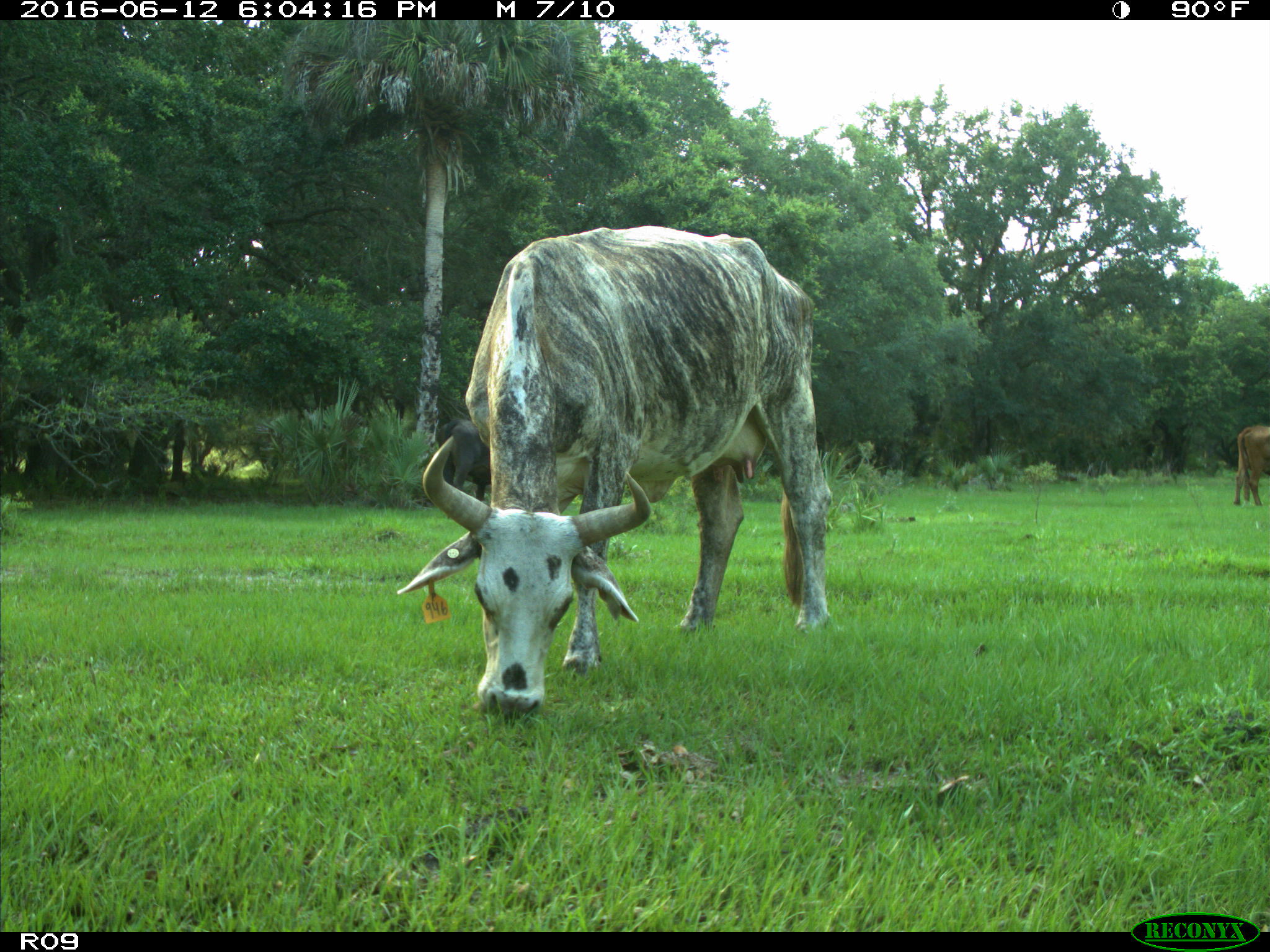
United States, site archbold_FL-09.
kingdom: Animalia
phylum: Chordata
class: Mammalia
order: Artiodactyla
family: Bovidae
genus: Bos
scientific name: Bos taurus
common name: domestic cow